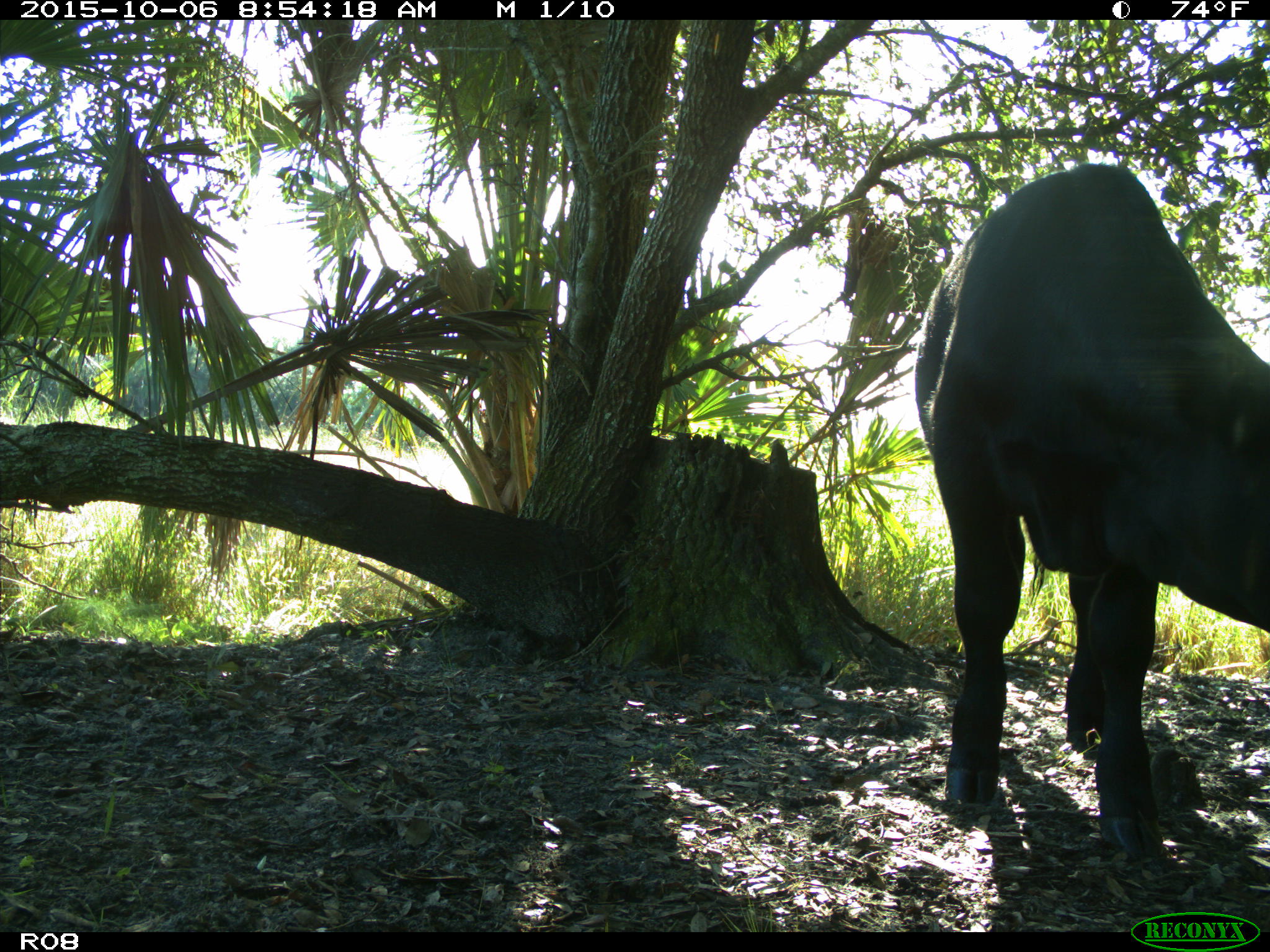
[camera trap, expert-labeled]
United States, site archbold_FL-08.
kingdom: Animalia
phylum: Chordata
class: Mammalia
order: Artiodactyla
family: Bovidae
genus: Bos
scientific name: Bos taurus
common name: domestic cow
Bos taurus (domestic cow).